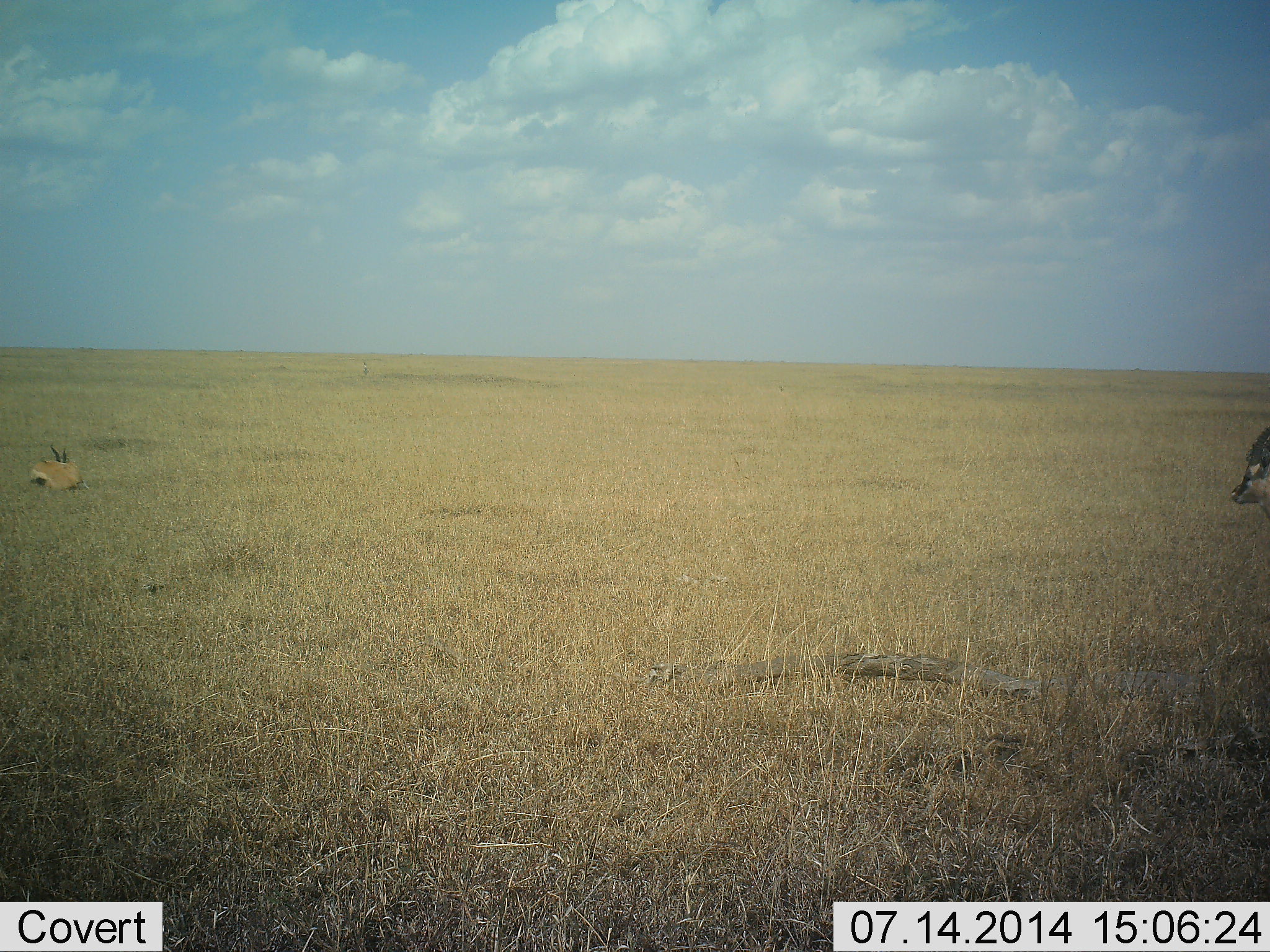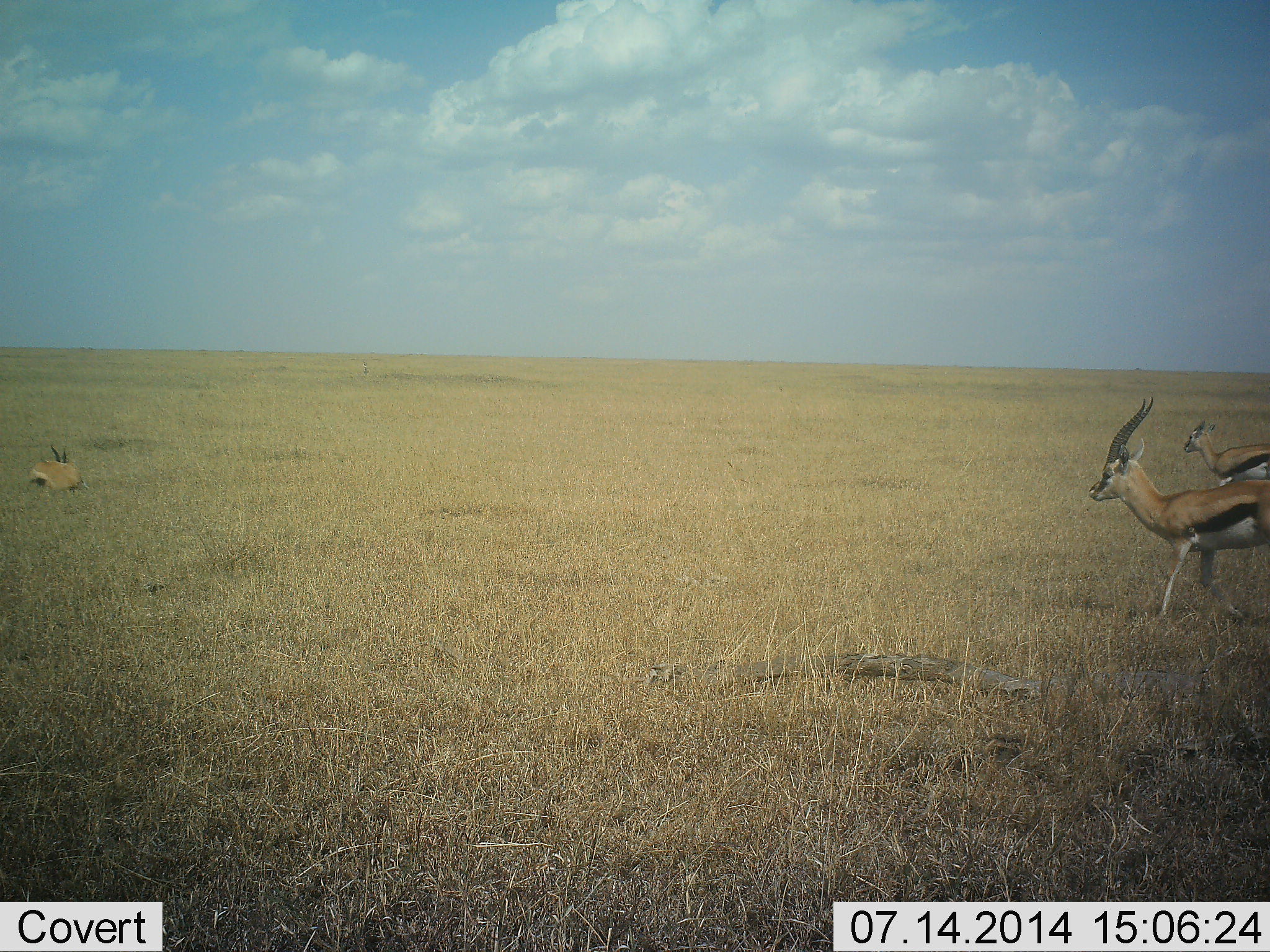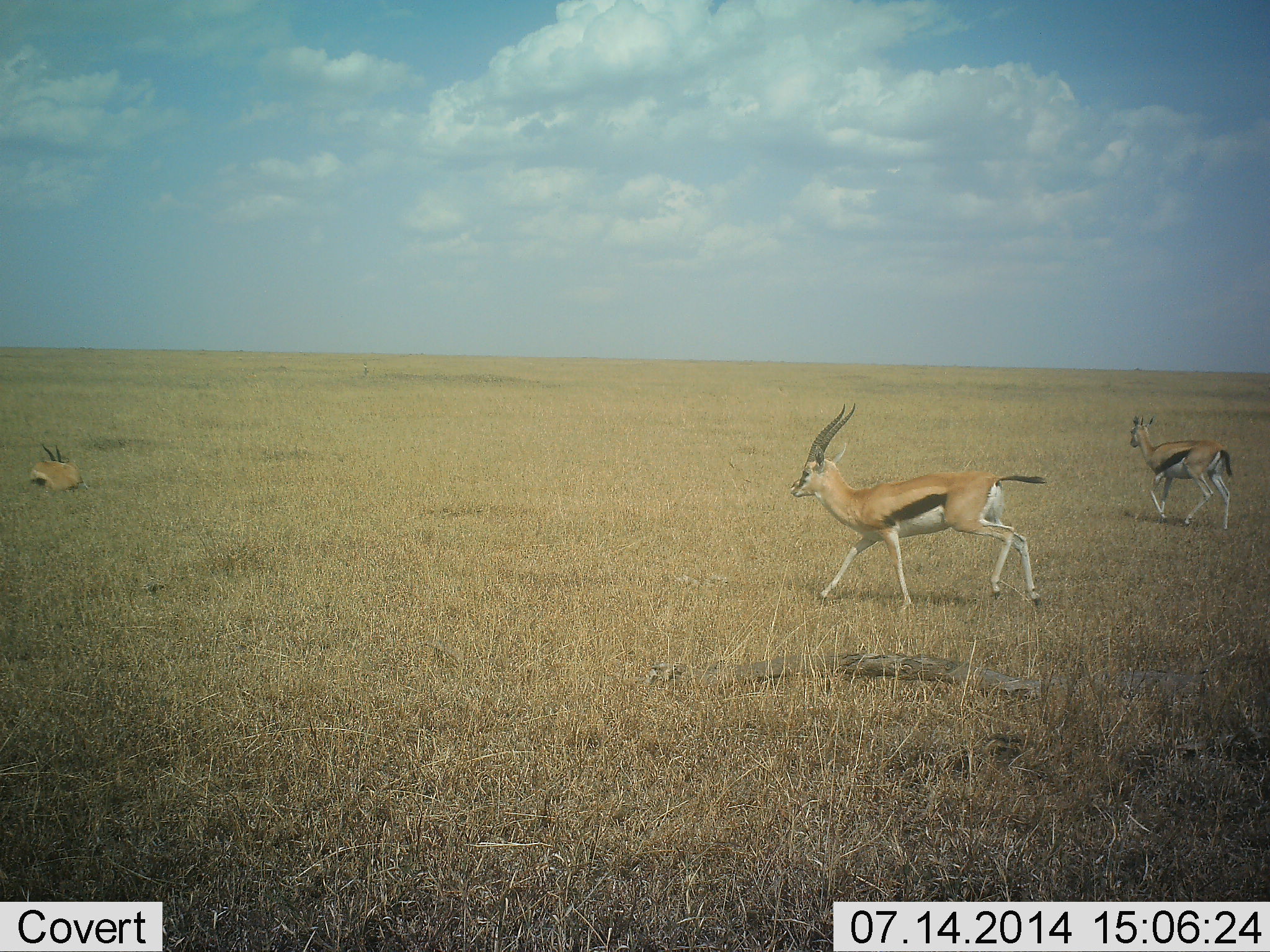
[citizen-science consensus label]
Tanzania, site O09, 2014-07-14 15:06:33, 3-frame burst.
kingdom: Animalia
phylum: Chordata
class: Mammalia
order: Artiodactyla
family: Bovidae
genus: Eudorcas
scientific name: Eudorcas thomsonii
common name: thomson's gazelle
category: gazellethomsons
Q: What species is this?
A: Gazellethomsons (thomson's gazelle) (Eudorcas thomsonii).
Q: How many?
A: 3.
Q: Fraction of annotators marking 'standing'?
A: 10%.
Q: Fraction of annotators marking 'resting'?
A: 90%.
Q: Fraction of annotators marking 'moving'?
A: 90%.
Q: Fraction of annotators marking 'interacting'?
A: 10%.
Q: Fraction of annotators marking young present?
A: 10%.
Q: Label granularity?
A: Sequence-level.